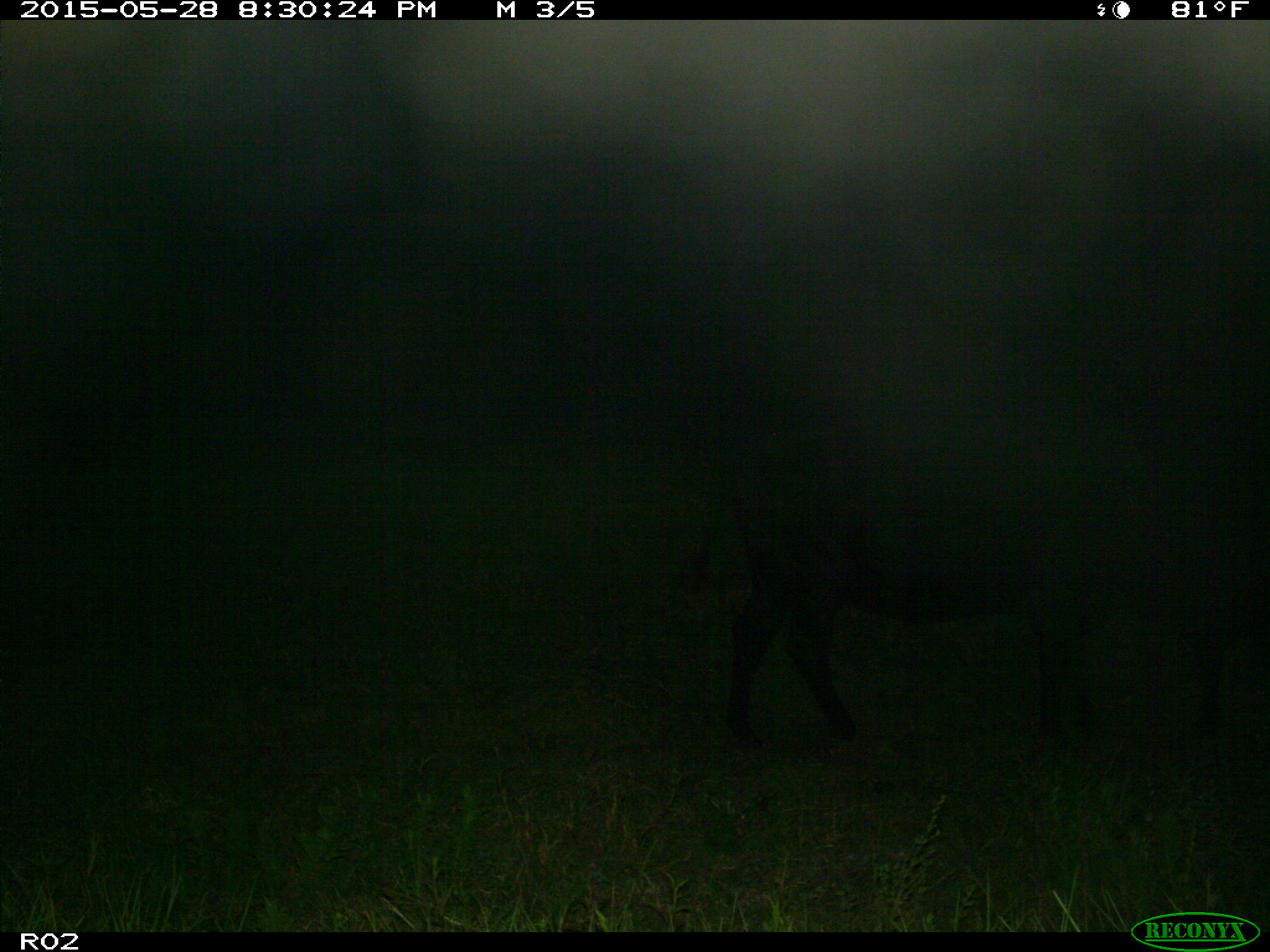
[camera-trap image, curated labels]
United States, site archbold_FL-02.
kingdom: Animalia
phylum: Chordata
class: Mammalia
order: Artiodactyla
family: Bovidae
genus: Bos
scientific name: Bos taurus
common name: domestic cow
Bos taurus (domestic cow).